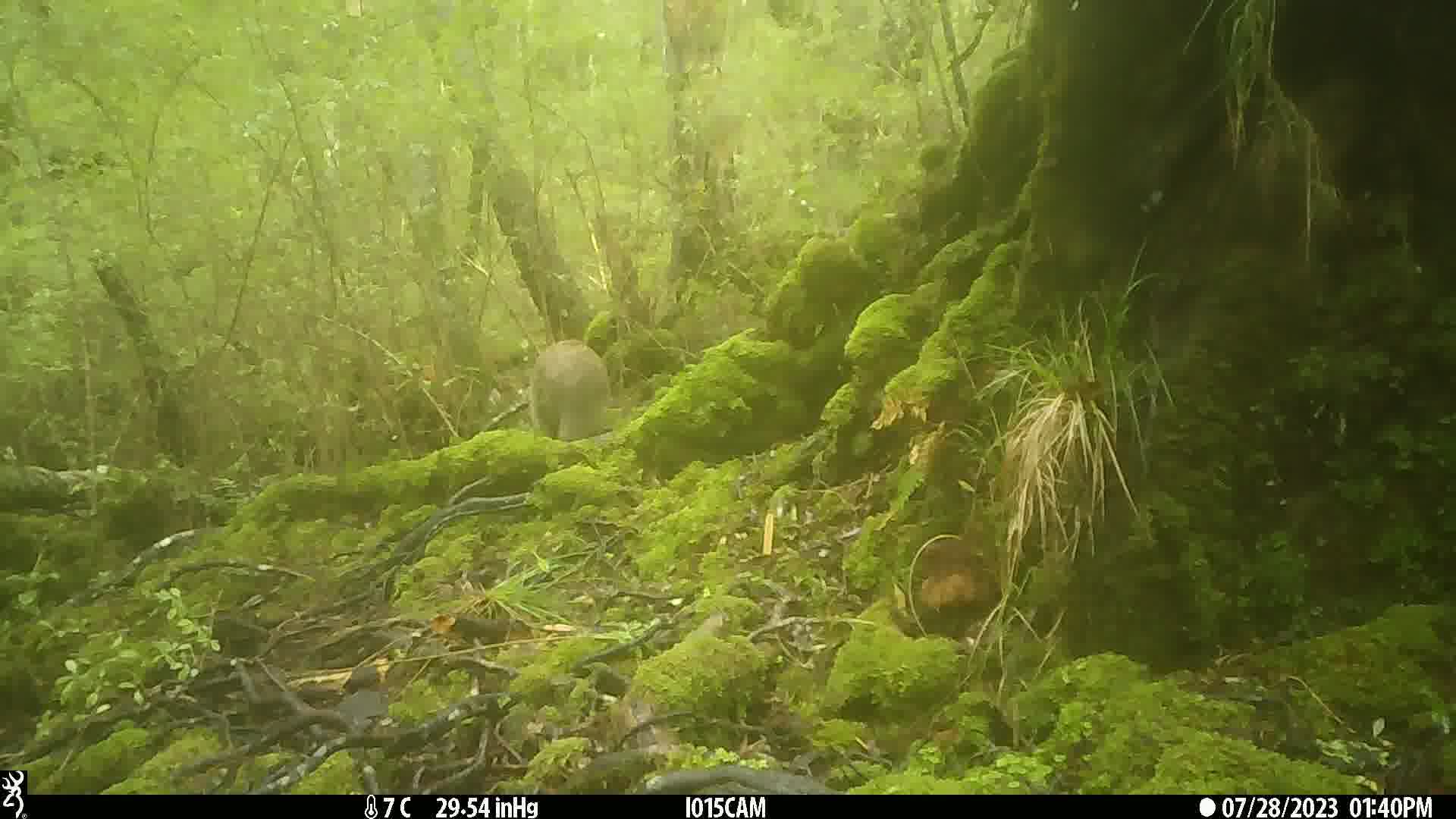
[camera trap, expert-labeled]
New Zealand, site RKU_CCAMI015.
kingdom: Animalia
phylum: Chordata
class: Aves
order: Apterygiformes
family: Apterygidae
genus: Apteryx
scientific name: Apteryx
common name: kiwi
Kiwi (Apteryx).